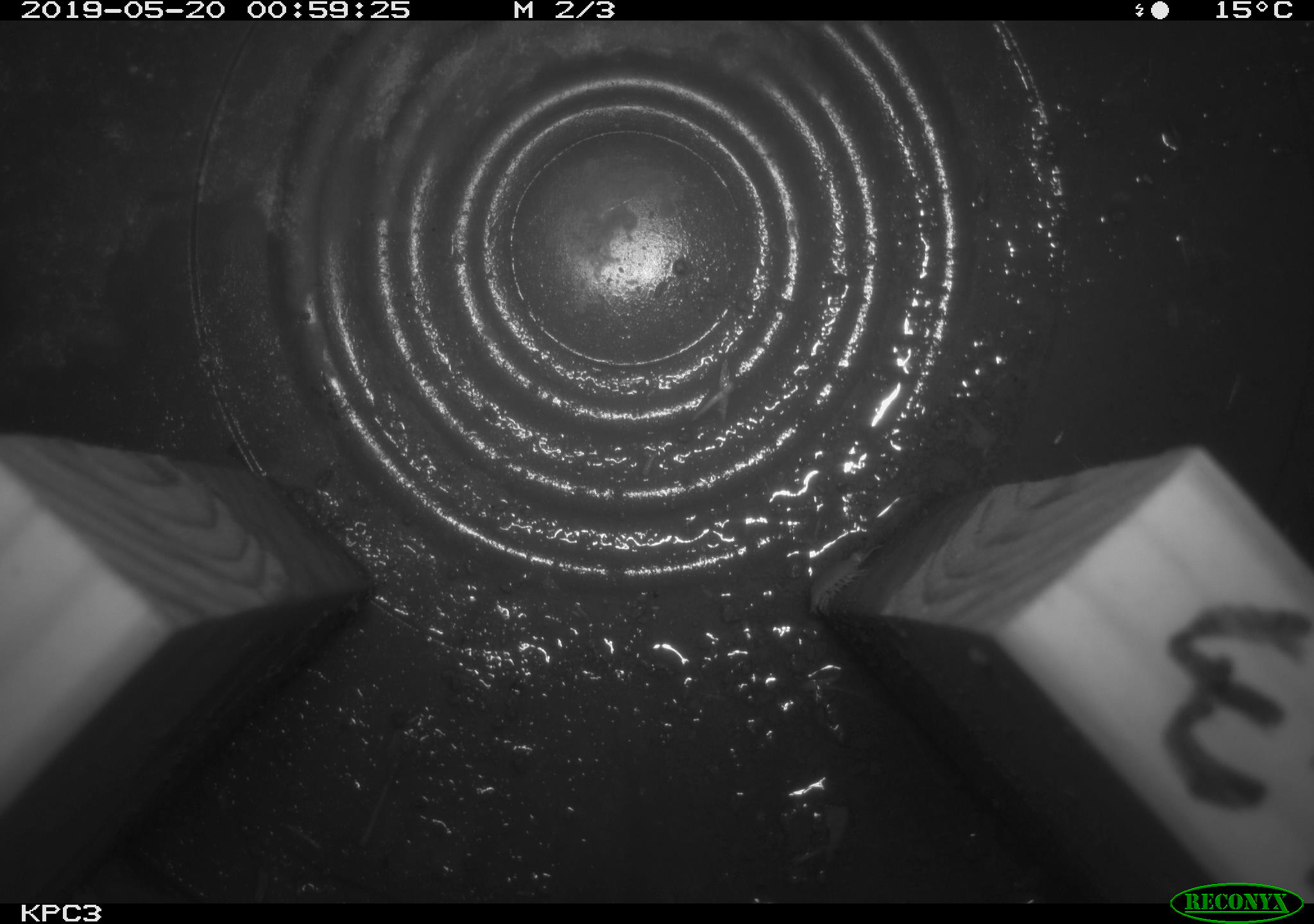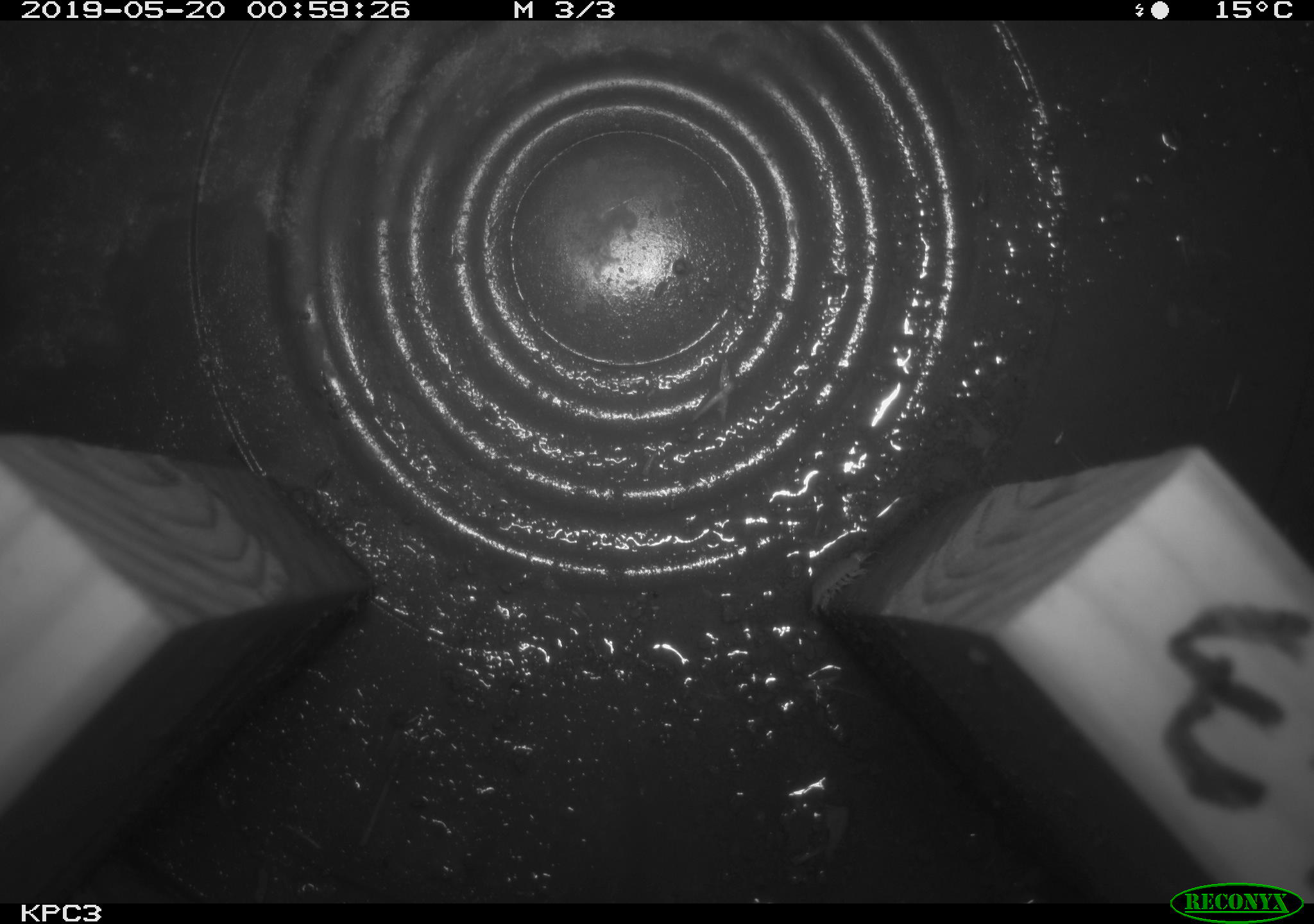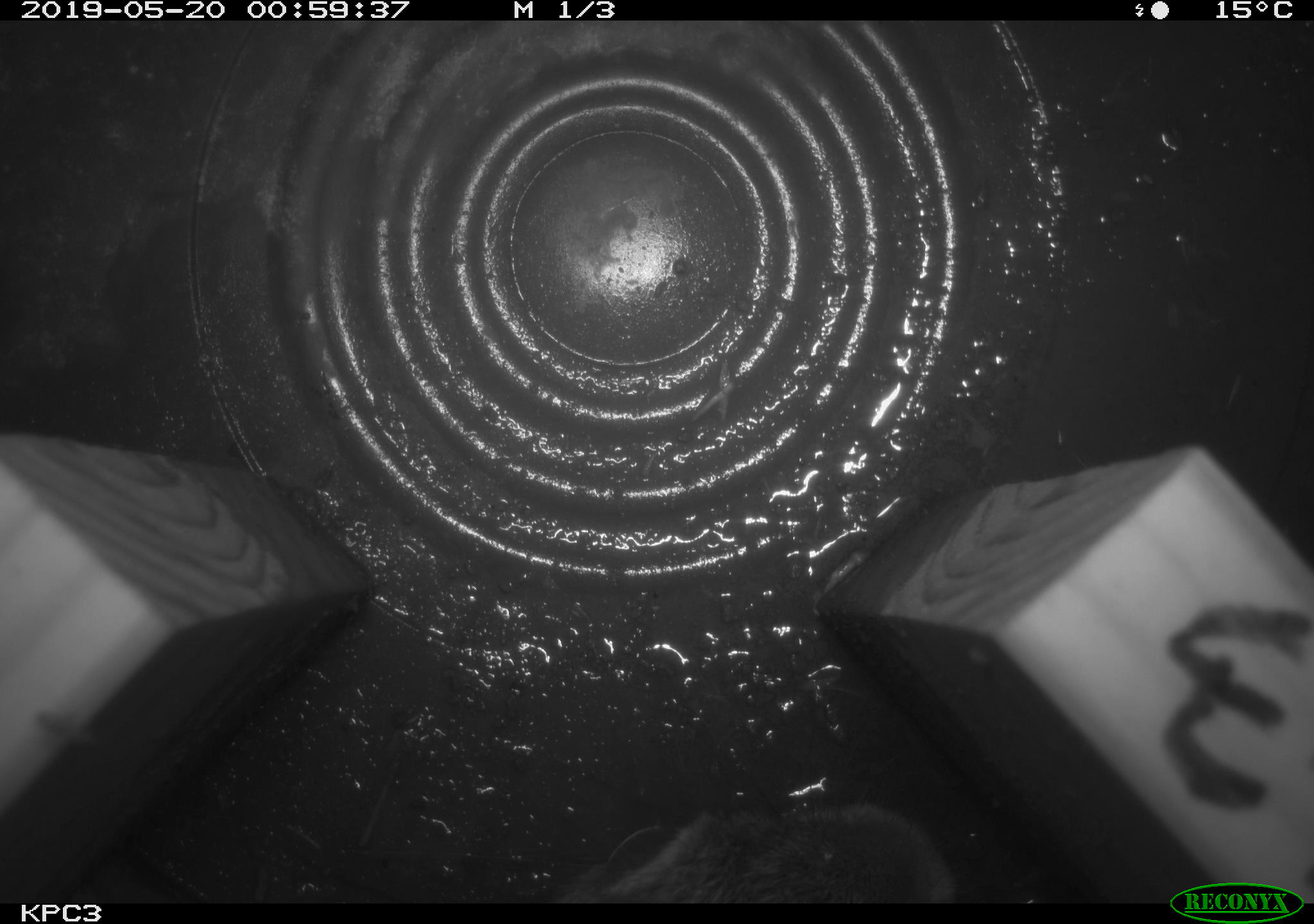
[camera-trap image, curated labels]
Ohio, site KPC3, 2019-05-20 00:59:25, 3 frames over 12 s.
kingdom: Animalia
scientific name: Animalia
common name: animal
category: invertebrate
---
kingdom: Animalia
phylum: Chordata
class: Mammalia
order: Lagomorpha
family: Leporidae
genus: Sylvilagus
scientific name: Sylvilagus floridanus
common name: eastern cottontail